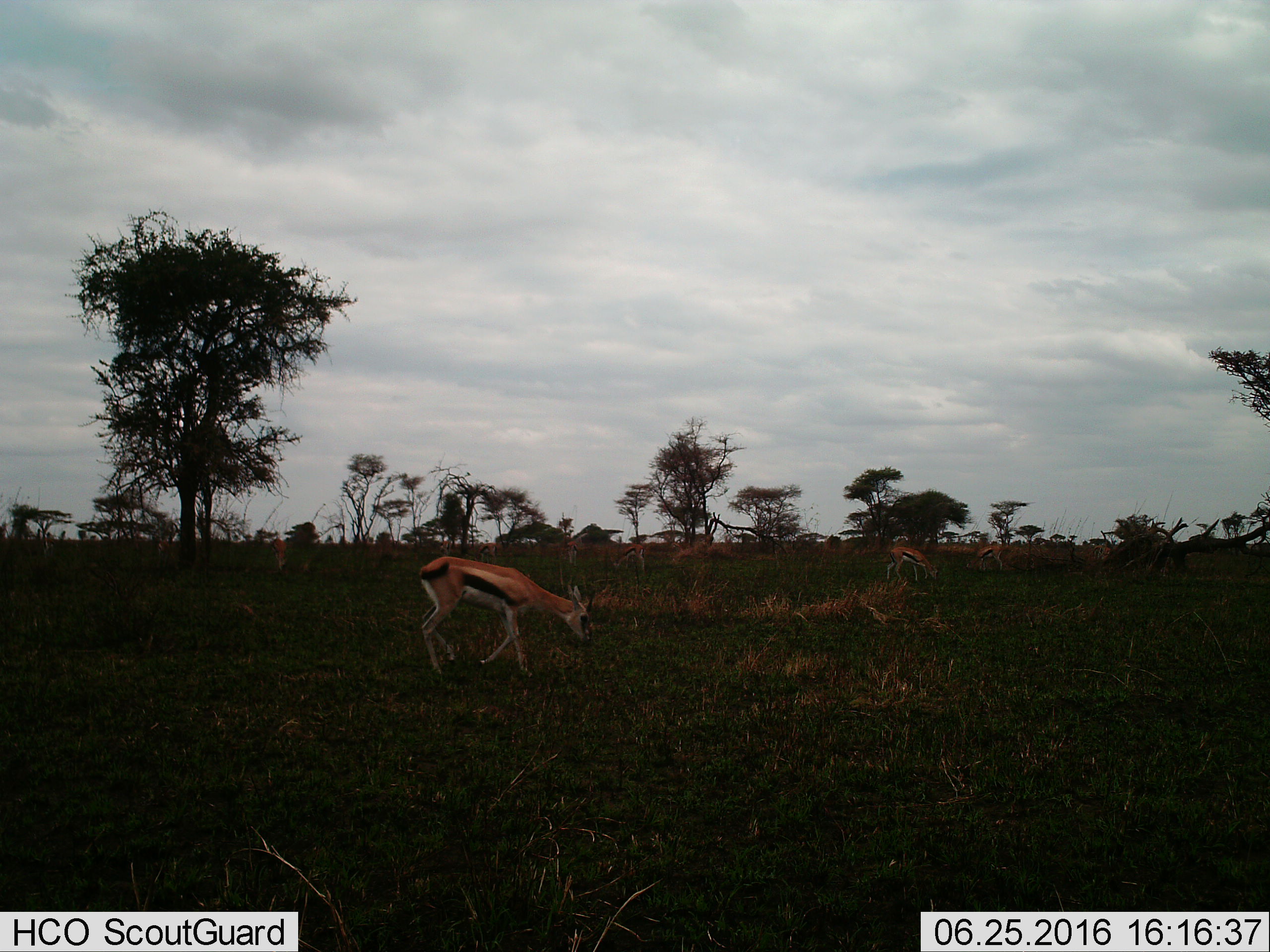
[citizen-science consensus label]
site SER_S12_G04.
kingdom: Animalia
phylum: Chordata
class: Mammalia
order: Artiodactyla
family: Bovidae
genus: Eudorcas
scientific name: Eudorcas thomsonii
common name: thomson's gazelle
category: gazellethomsons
Gazellethomsons (thomson's gazelle) (Eudorcas thomsonii), count 7. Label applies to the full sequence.